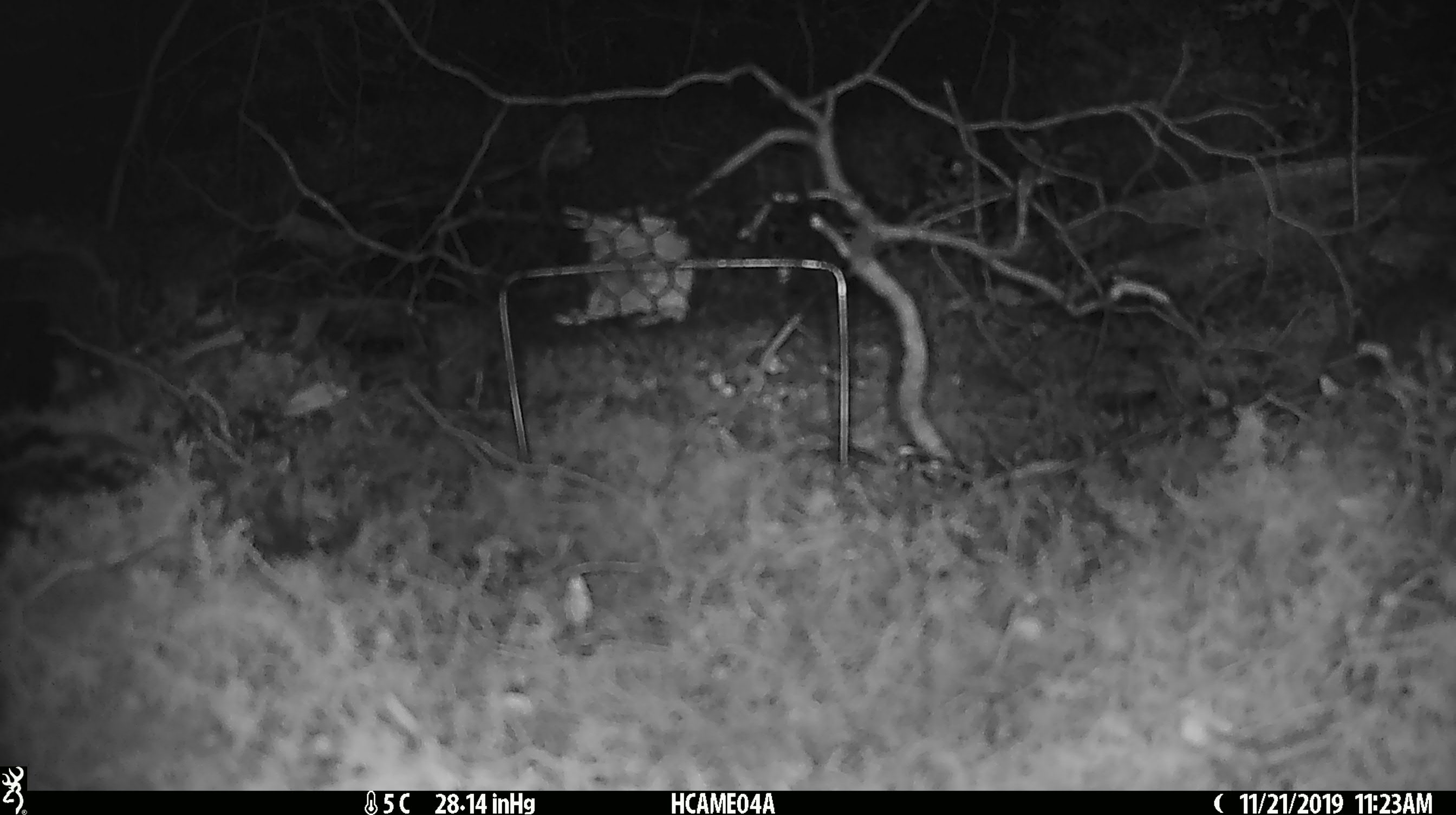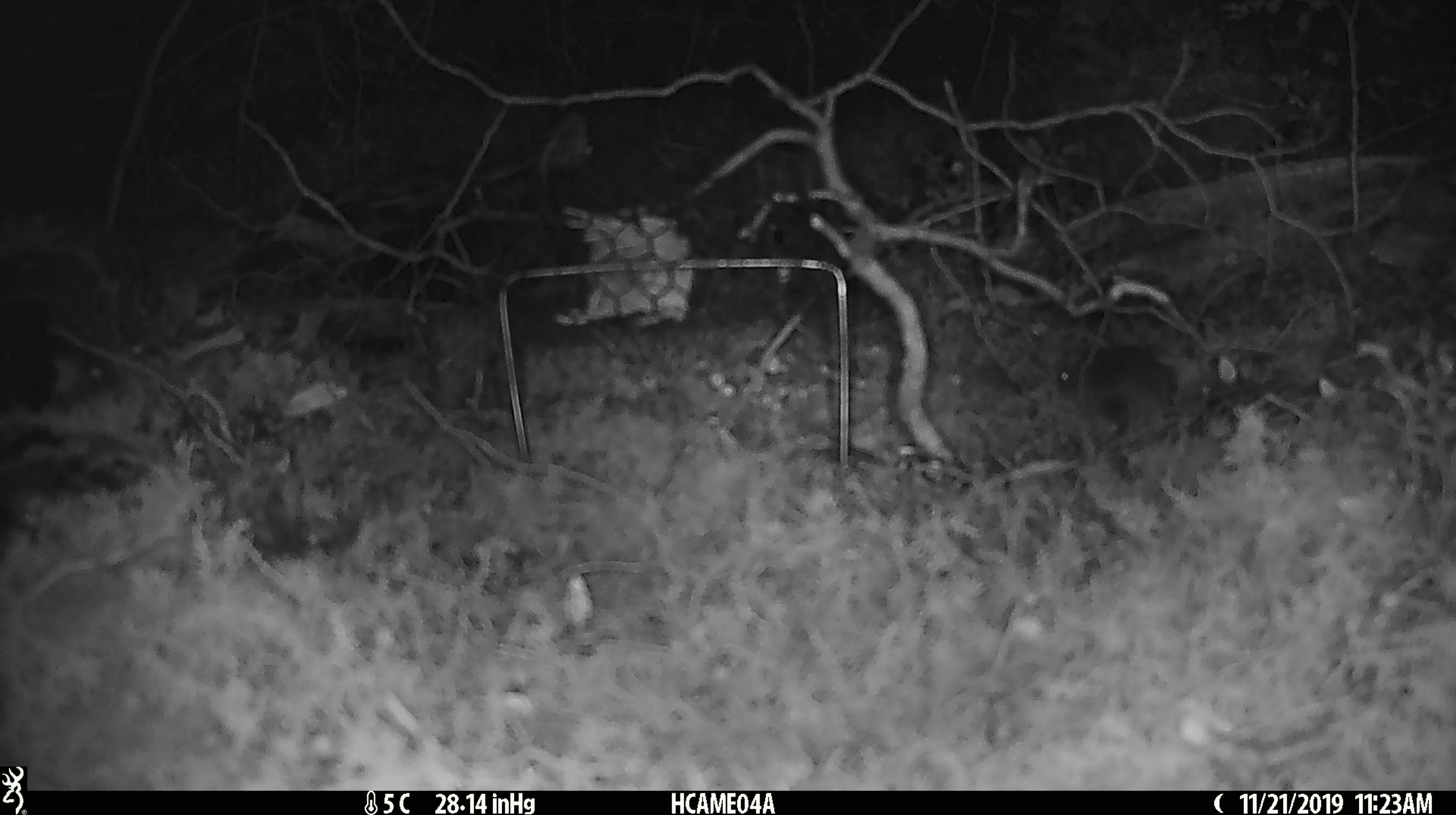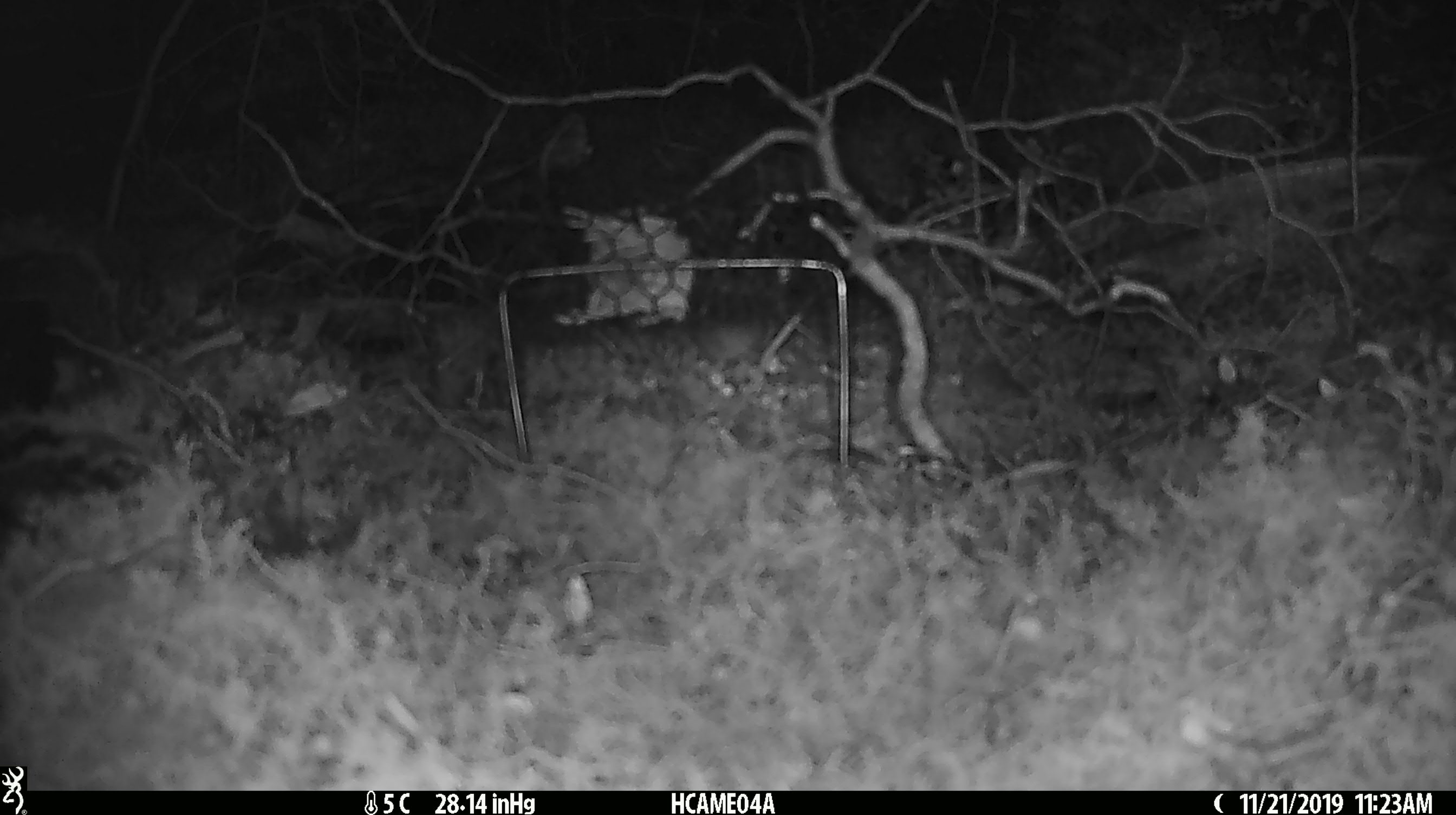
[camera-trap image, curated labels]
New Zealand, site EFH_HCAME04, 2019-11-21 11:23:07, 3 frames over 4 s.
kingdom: Animalia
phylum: Chordata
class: Mammalia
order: Rodentia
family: Muridae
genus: Mus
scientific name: Mus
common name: mouse